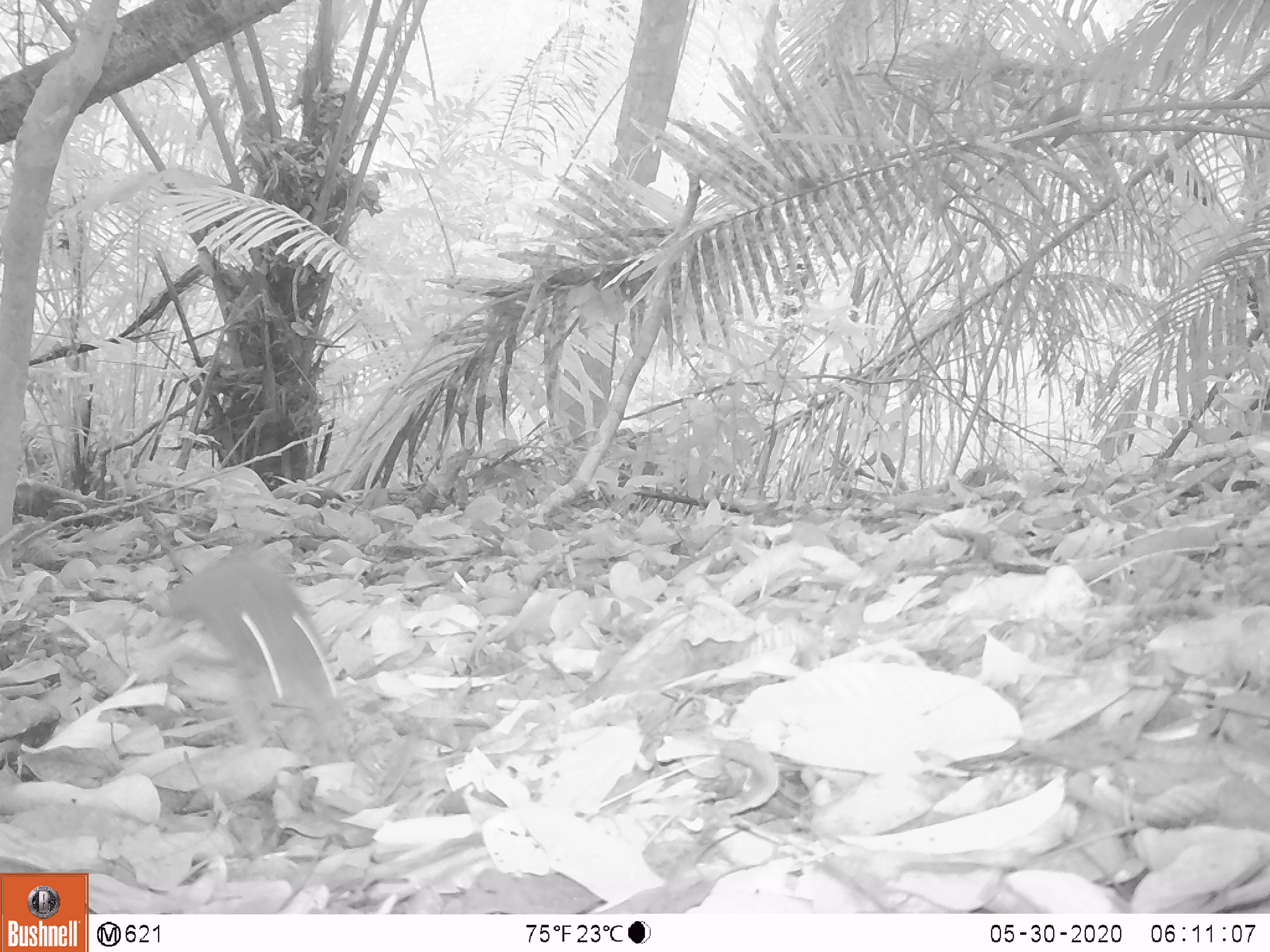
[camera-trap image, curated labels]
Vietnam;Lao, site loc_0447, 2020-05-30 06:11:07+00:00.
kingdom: Animalia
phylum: Chordata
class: Mammalia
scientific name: Mammalia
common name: mammal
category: unidentified small mammal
Unidentified small mammal (mammal) (Mammalia). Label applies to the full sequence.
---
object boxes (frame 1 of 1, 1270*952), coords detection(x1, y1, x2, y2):
unidentified small mammal: detection(168, 543, 358, 761)